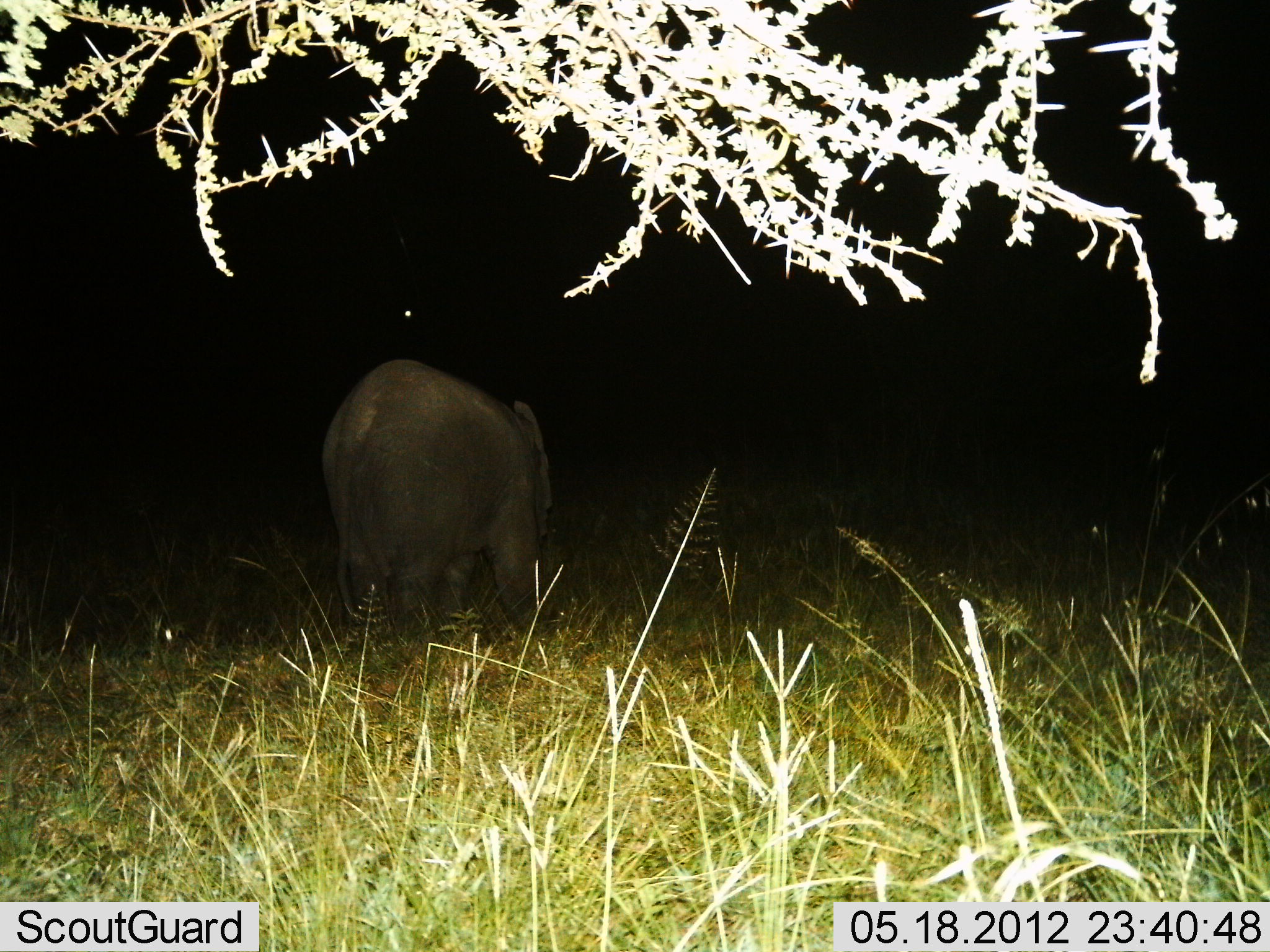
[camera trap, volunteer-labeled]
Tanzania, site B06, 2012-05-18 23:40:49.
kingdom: Animalia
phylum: Chordata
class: Mammalia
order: Proboscidea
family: Elephantidae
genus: Loxodonta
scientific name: Loxodonta africana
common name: african bush elephant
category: elephant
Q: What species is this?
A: Elephant (african bush elephant) (Loxodonta africana).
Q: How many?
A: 1.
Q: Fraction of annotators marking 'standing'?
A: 57%.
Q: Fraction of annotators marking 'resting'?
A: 0%.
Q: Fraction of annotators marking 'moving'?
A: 47%.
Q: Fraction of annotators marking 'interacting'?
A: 0%.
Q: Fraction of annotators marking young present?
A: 17%.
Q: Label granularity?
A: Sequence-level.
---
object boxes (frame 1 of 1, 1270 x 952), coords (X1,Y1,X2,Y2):
animal: (323,356,553,640)